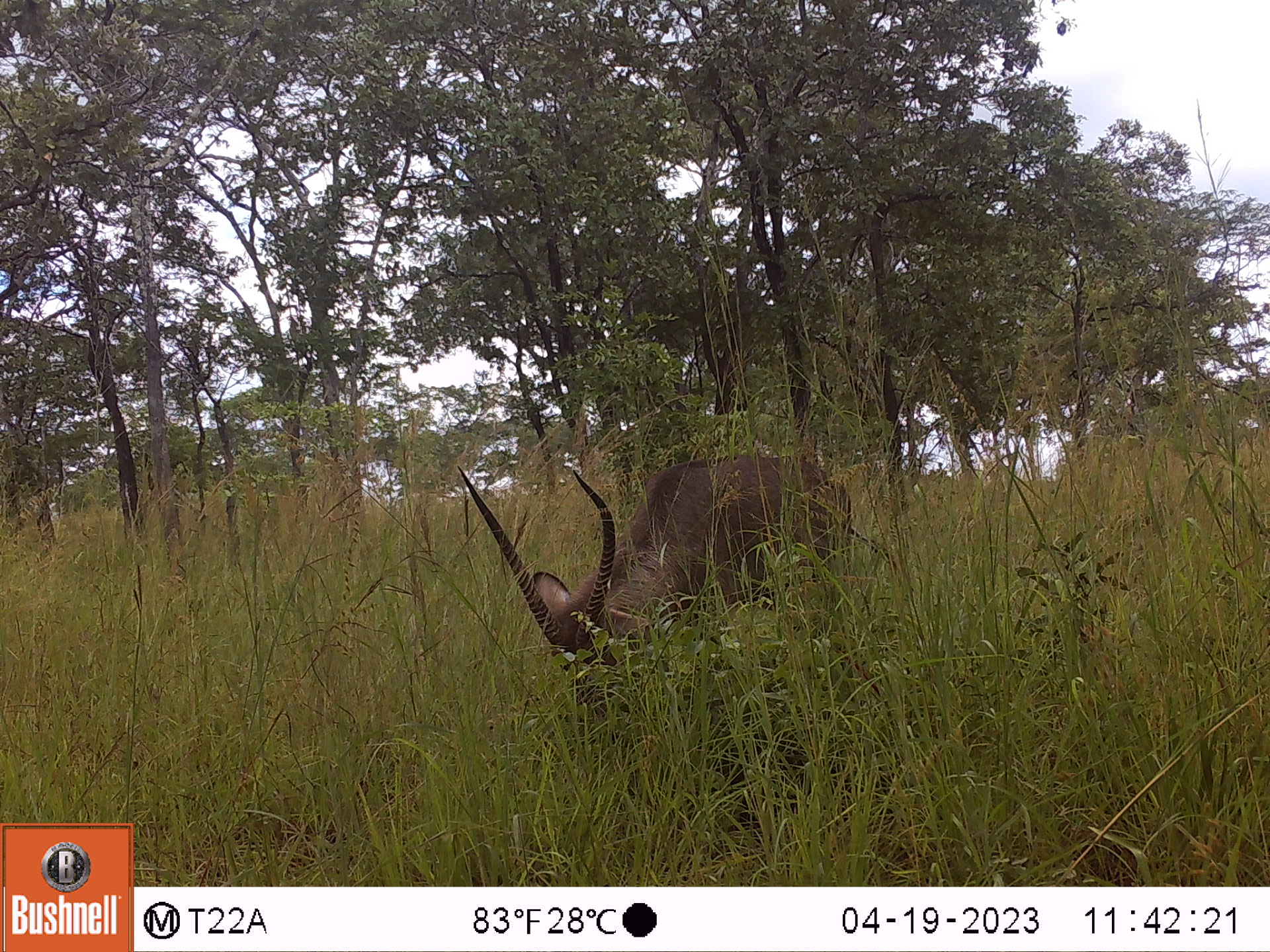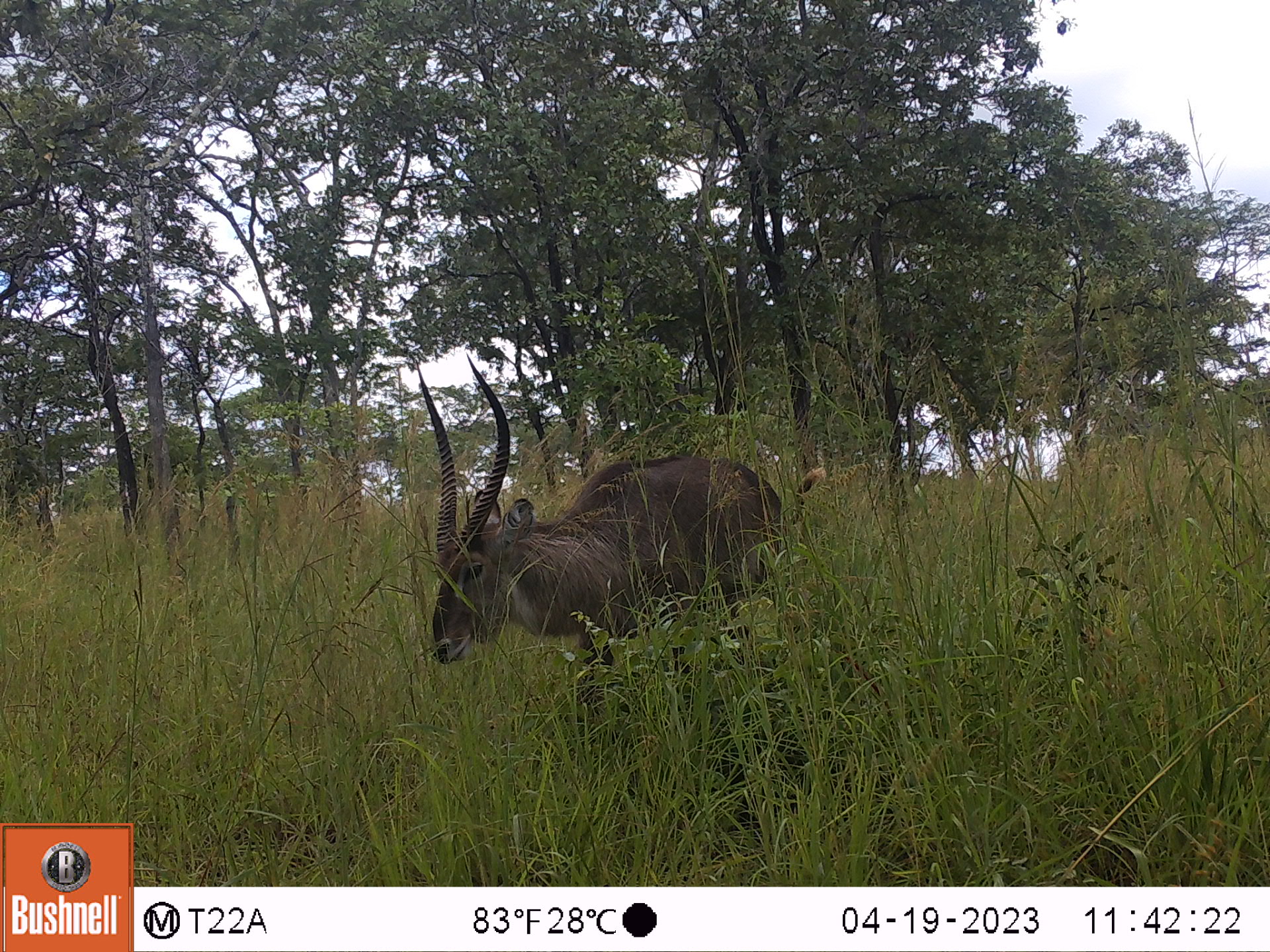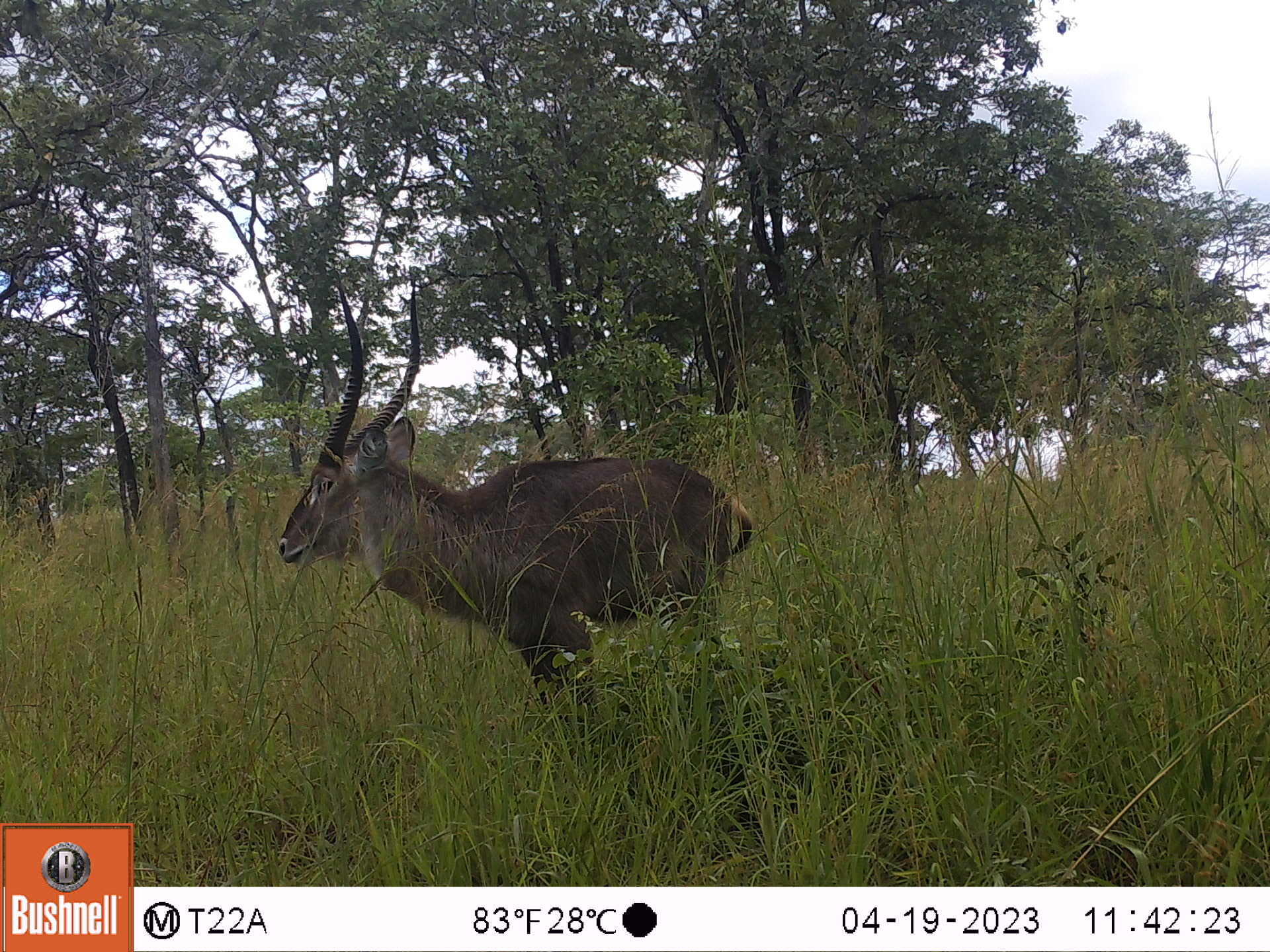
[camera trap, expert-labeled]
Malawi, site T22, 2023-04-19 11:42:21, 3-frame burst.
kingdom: Animalia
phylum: Chordata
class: Mammalia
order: Artiodactyla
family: Bovidae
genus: Kobus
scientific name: Kobus ellipsiprymnus ellipsiprymnus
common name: common waterbuck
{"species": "common waterbuck (Kobus ellipsiprymnus ellipsiprymnus)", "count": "1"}